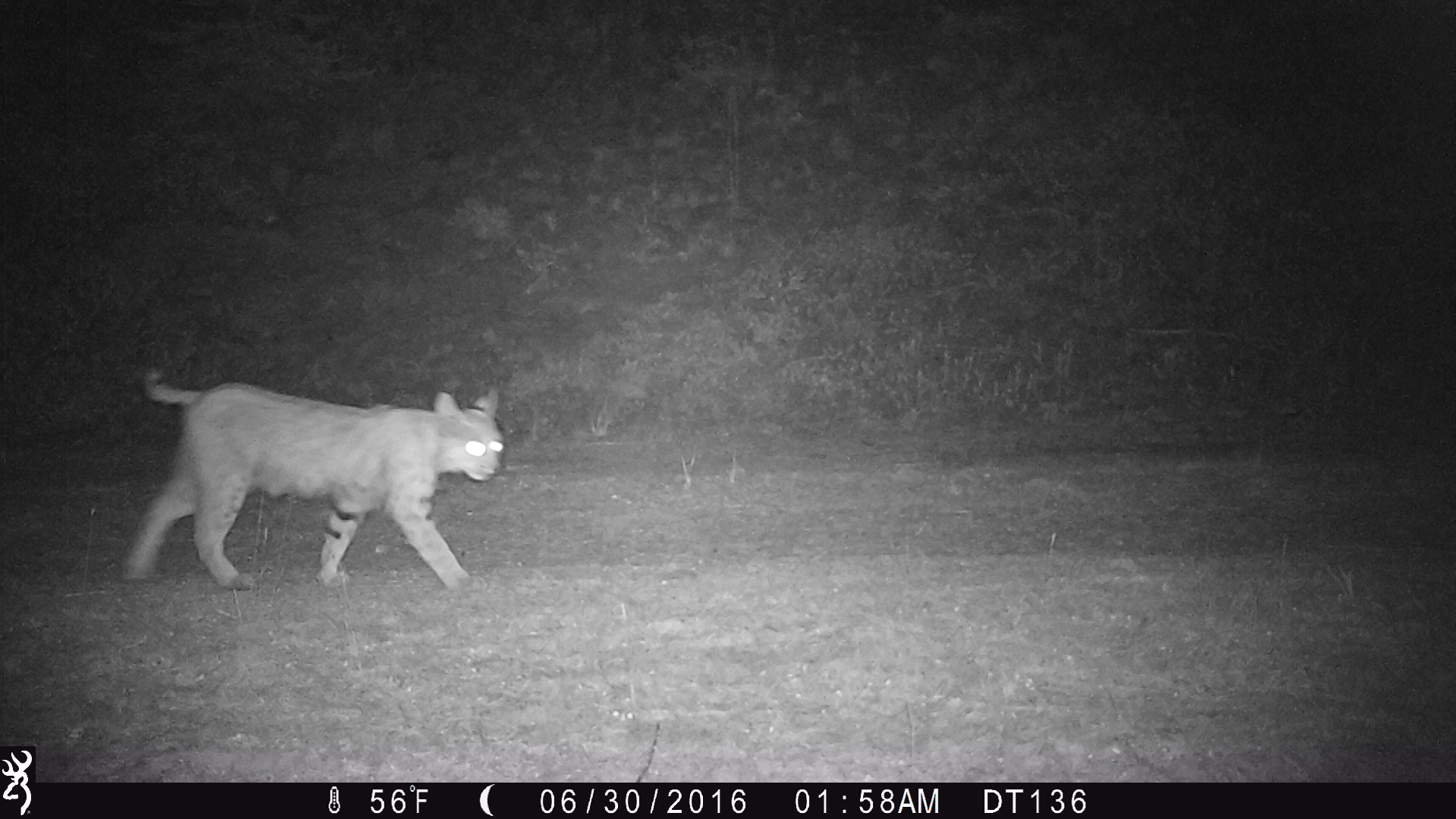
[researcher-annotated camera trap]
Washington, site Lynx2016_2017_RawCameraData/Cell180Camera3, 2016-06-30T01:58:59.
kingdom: Animalia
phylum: Chordata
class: Mammalia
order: Carnivora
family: Felidae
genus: Lynx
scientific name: Lynx rufus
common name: bobcat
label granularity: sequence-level